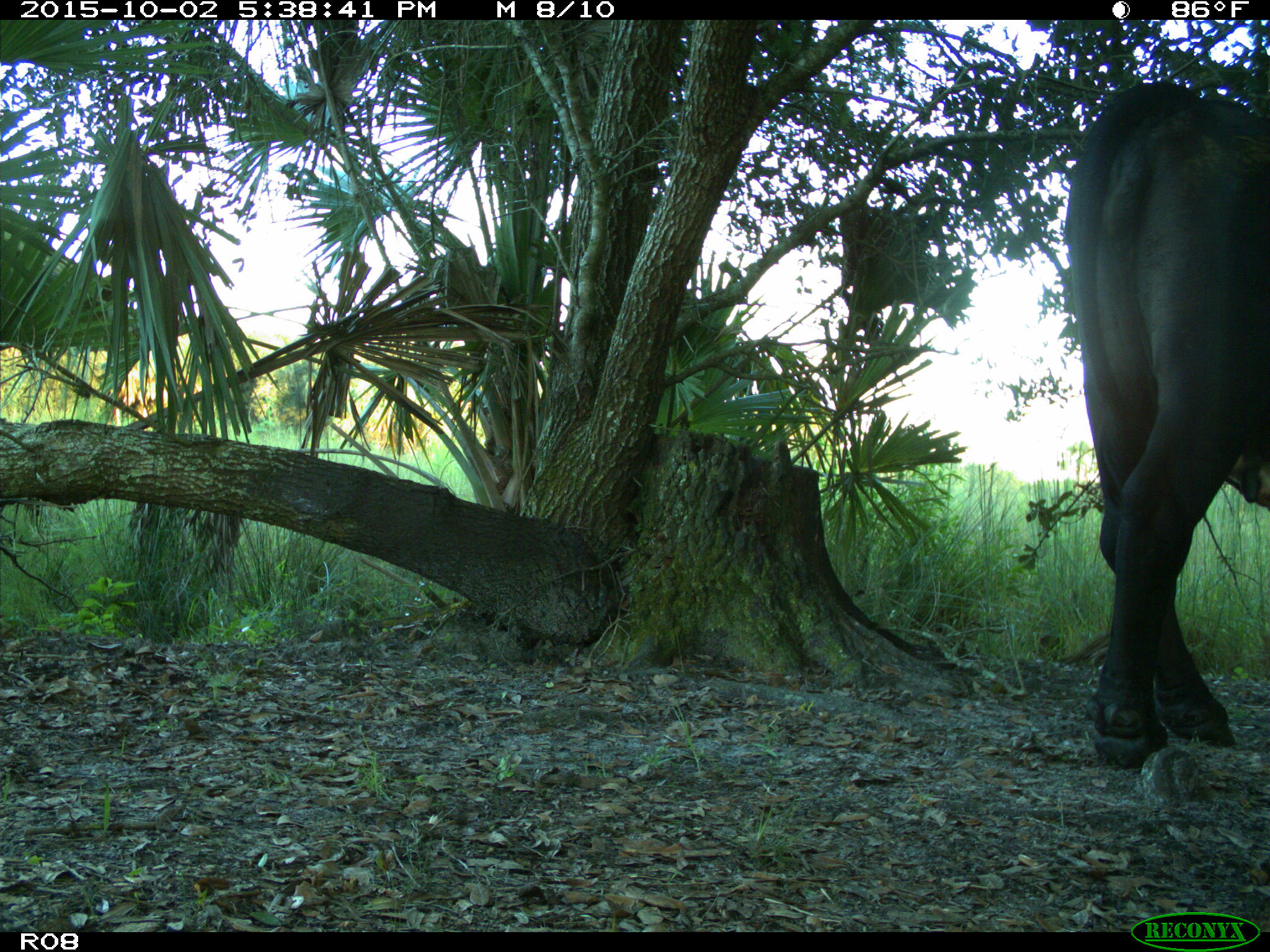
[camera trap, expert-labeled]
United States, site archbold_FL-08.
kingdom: Animalia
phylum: Chordata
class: Mammalia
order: Artiodactyla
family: Bovidae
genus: Bos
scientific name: Bos taurus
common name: domestic cow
Bos taurus (domestic cow).